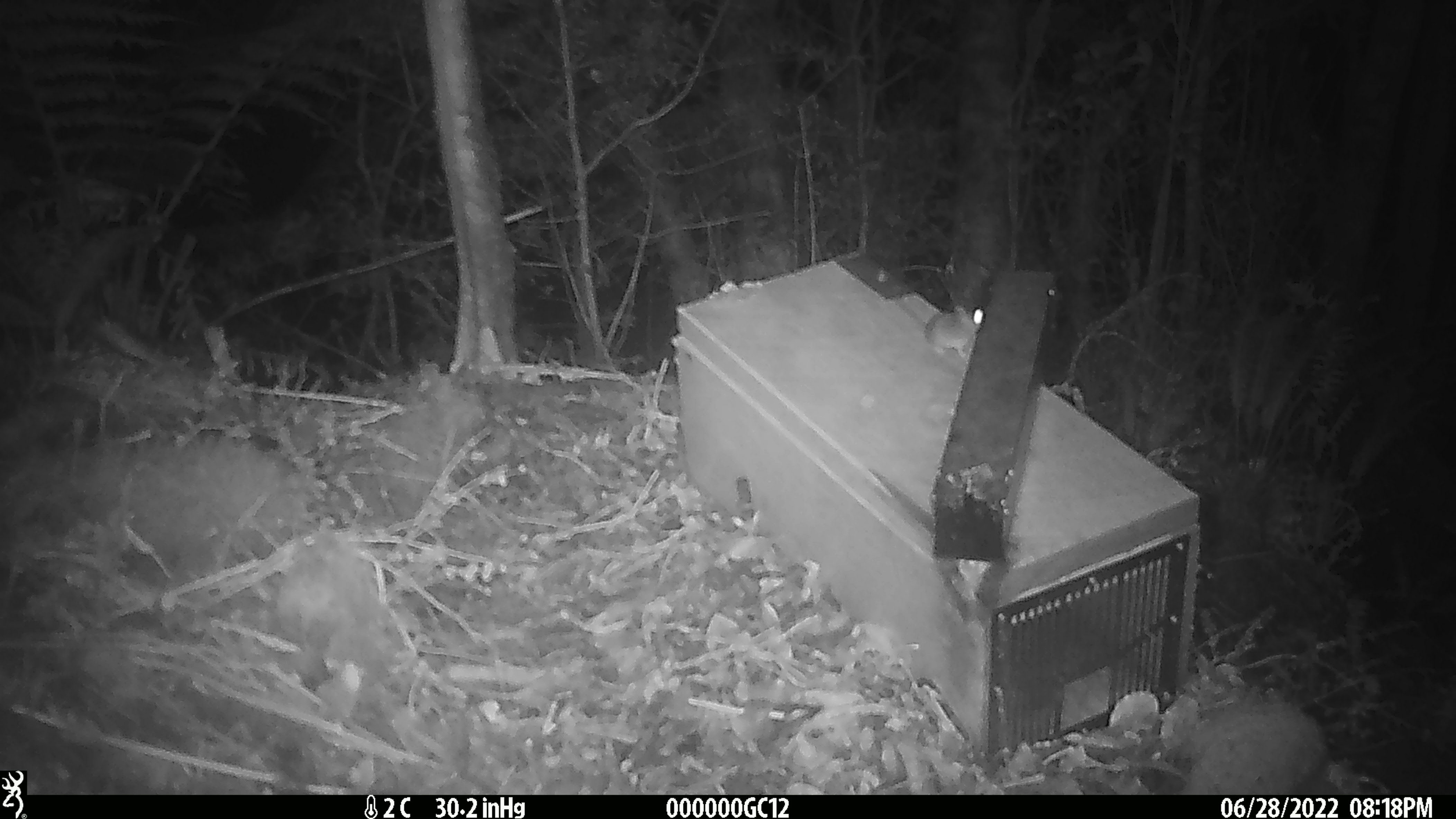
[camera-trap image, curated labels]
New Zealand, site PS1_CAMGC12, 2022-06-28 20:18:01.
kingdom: Animalia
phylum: Chordata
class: Mammalia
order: Rodentia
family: Muridae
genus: Mus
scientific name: Mus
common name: mouse